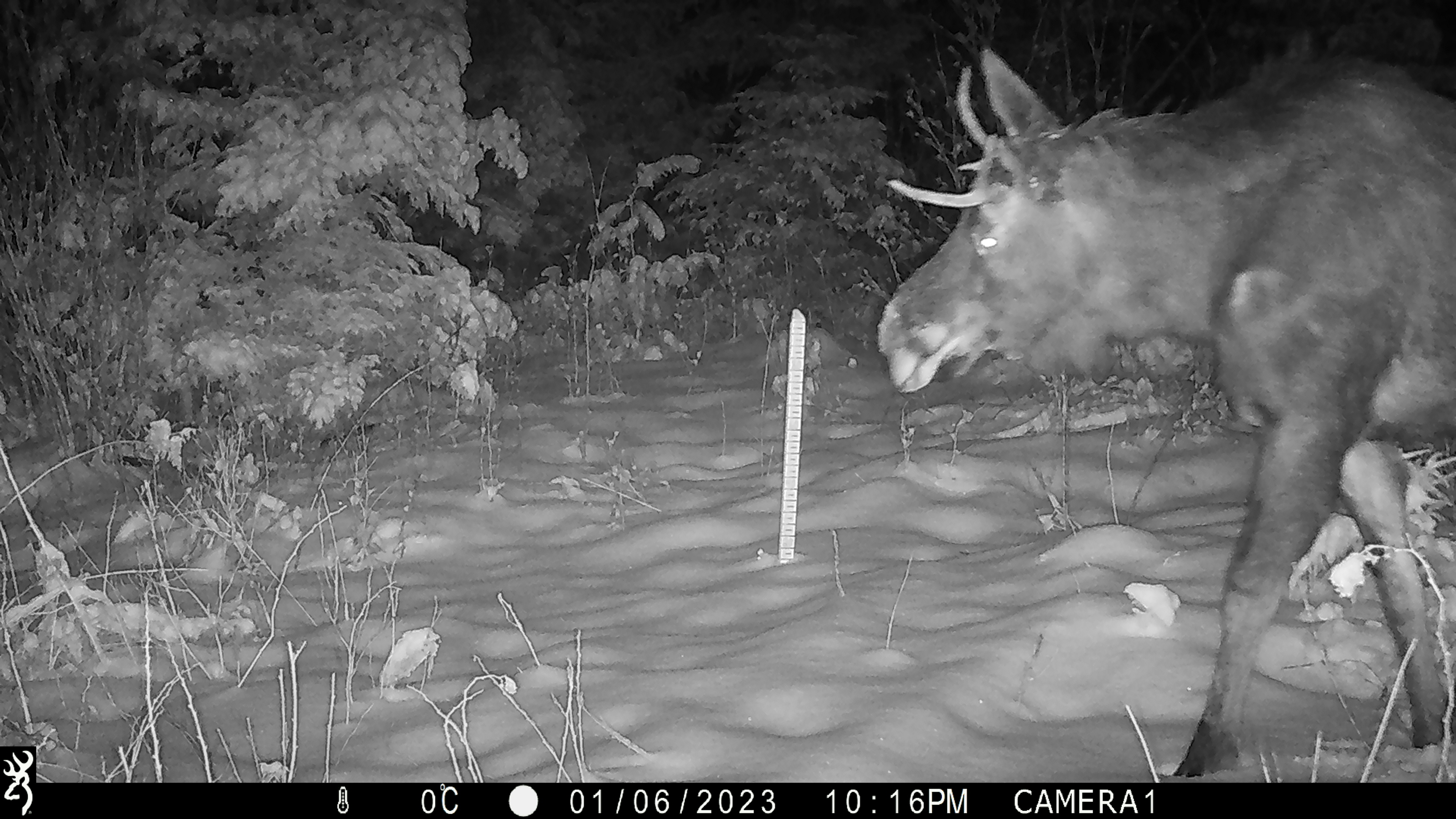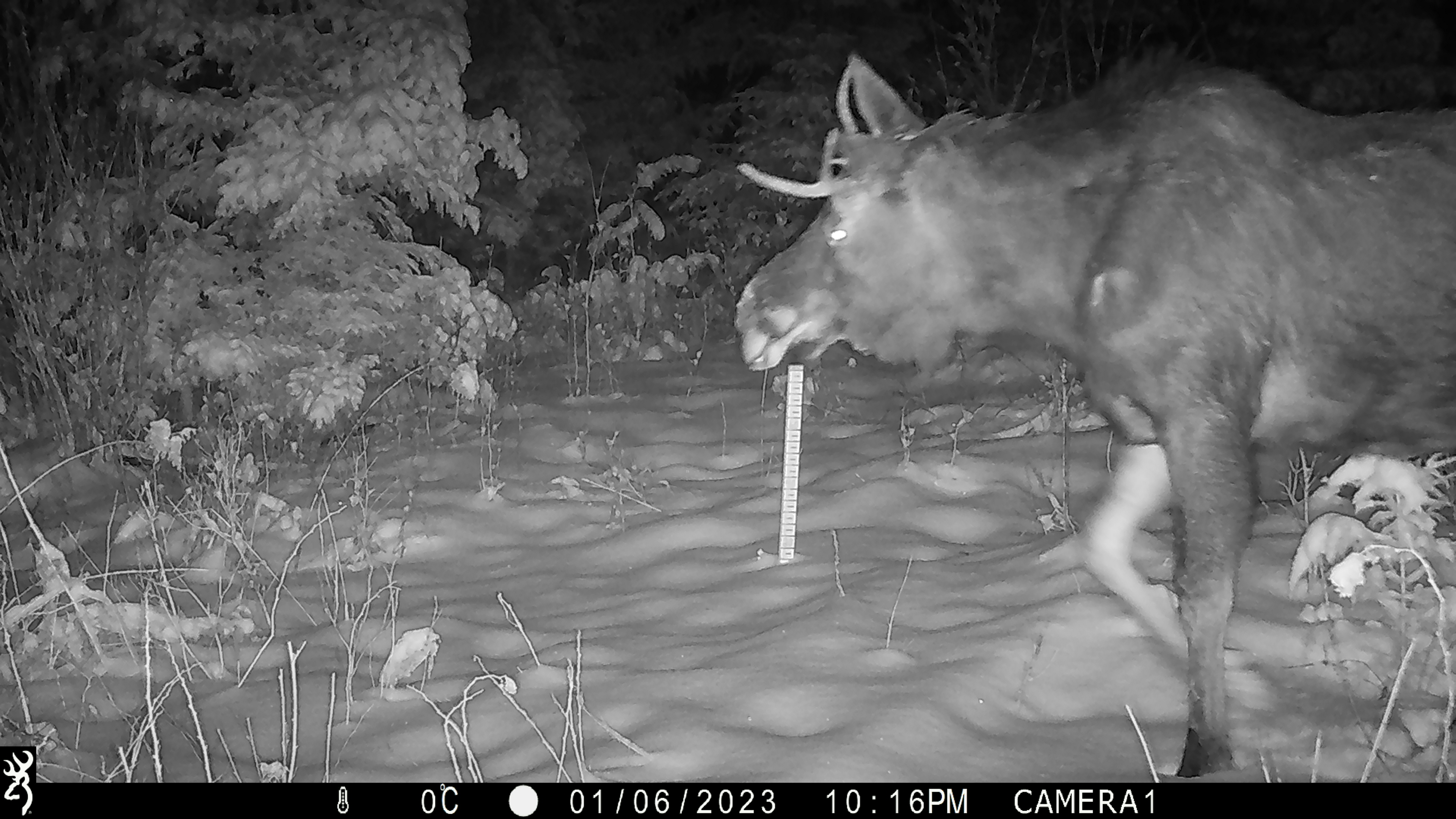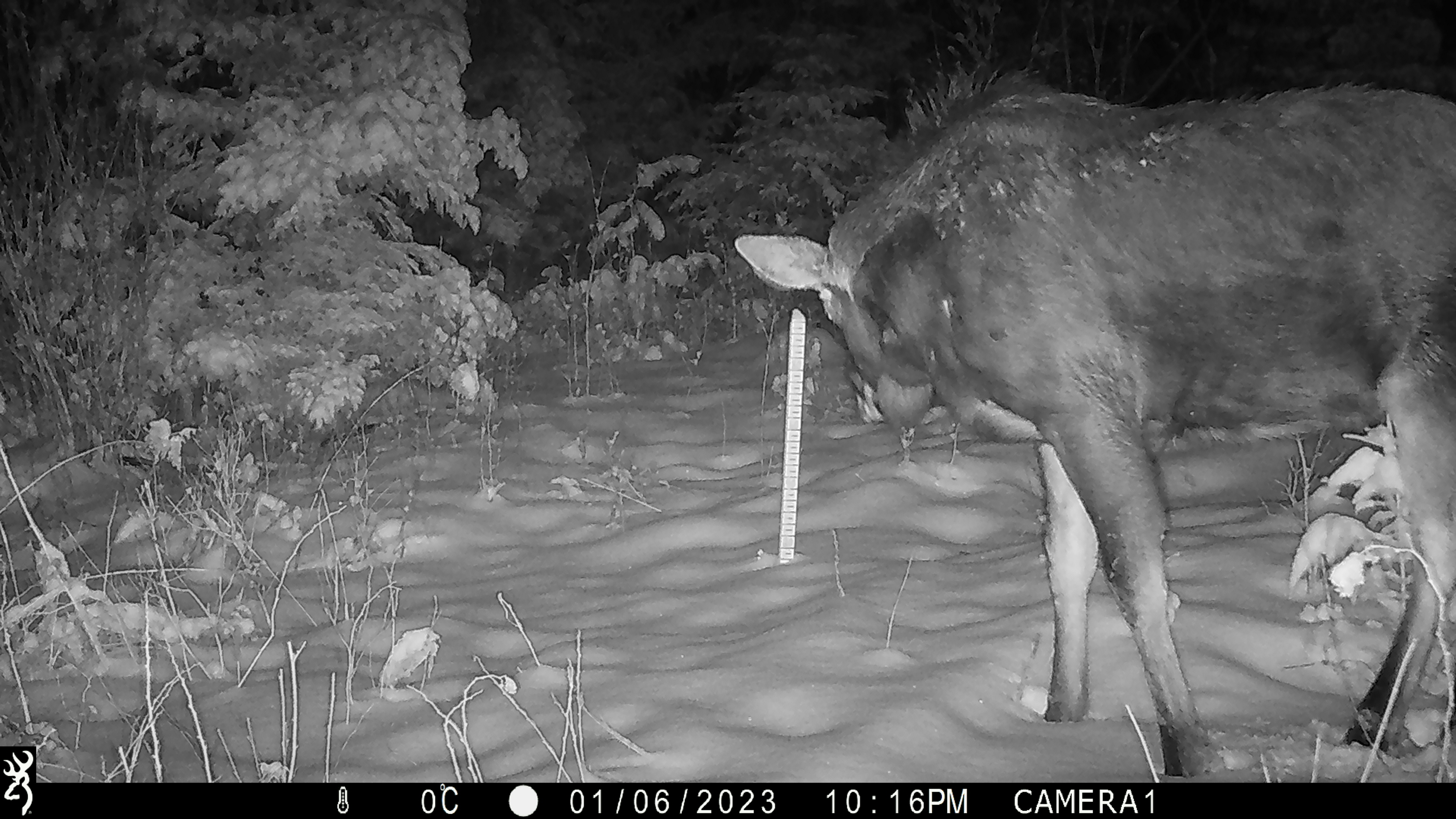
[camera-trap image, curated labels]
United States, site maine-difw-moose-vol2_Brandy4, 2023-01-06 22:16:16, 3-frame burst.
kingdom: Animalia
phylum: Chordata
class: Mammalia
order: Artiodactyla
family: Cervidae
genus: Alces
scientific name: Alces alces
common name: moose